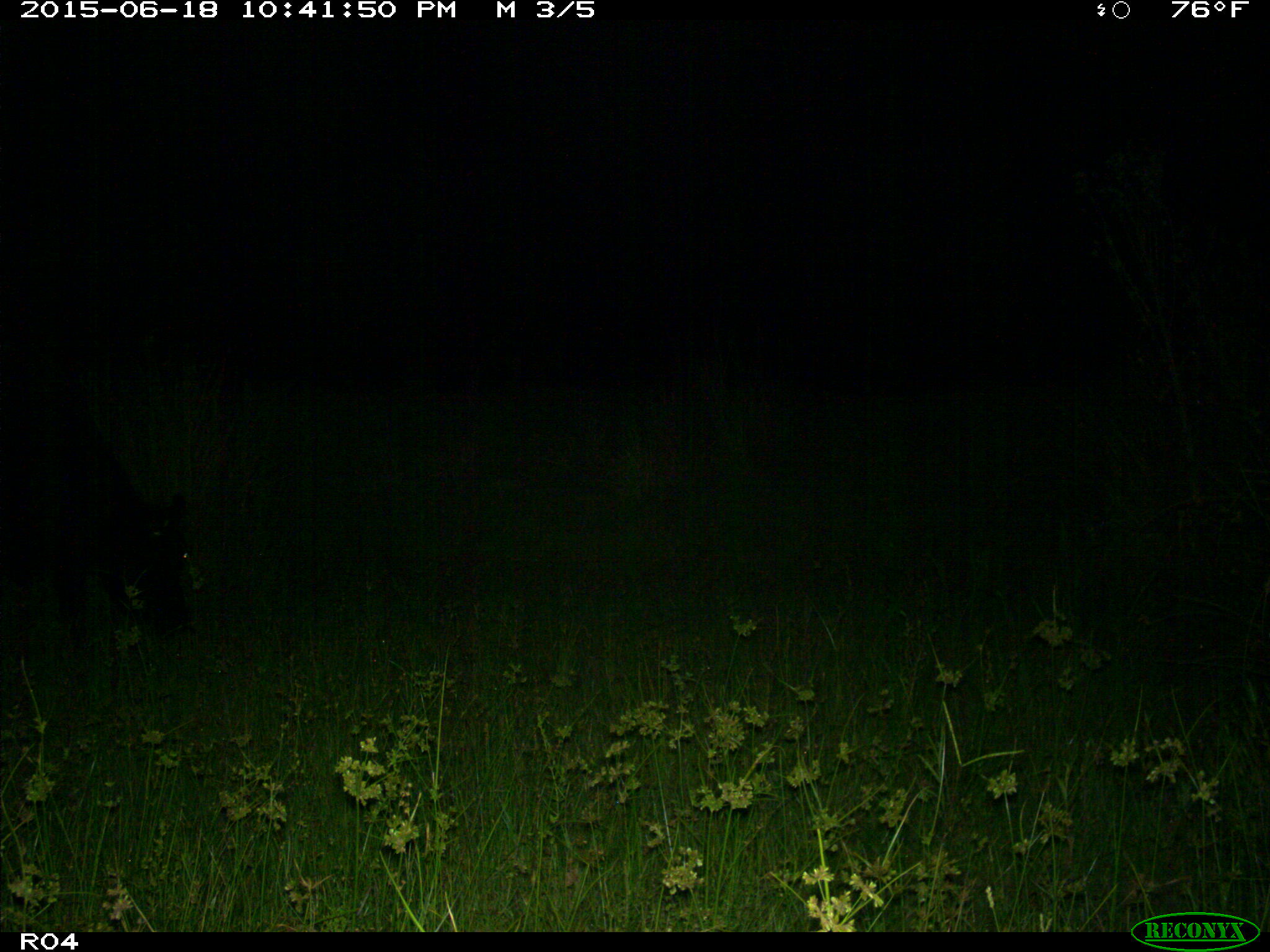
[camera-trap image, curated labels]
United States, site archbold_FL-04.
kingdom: Animalia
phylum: Chordata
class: Mammalia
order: Artiodactyla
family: Bovidae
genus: Bos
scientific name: Bos taurus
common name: domestic cow